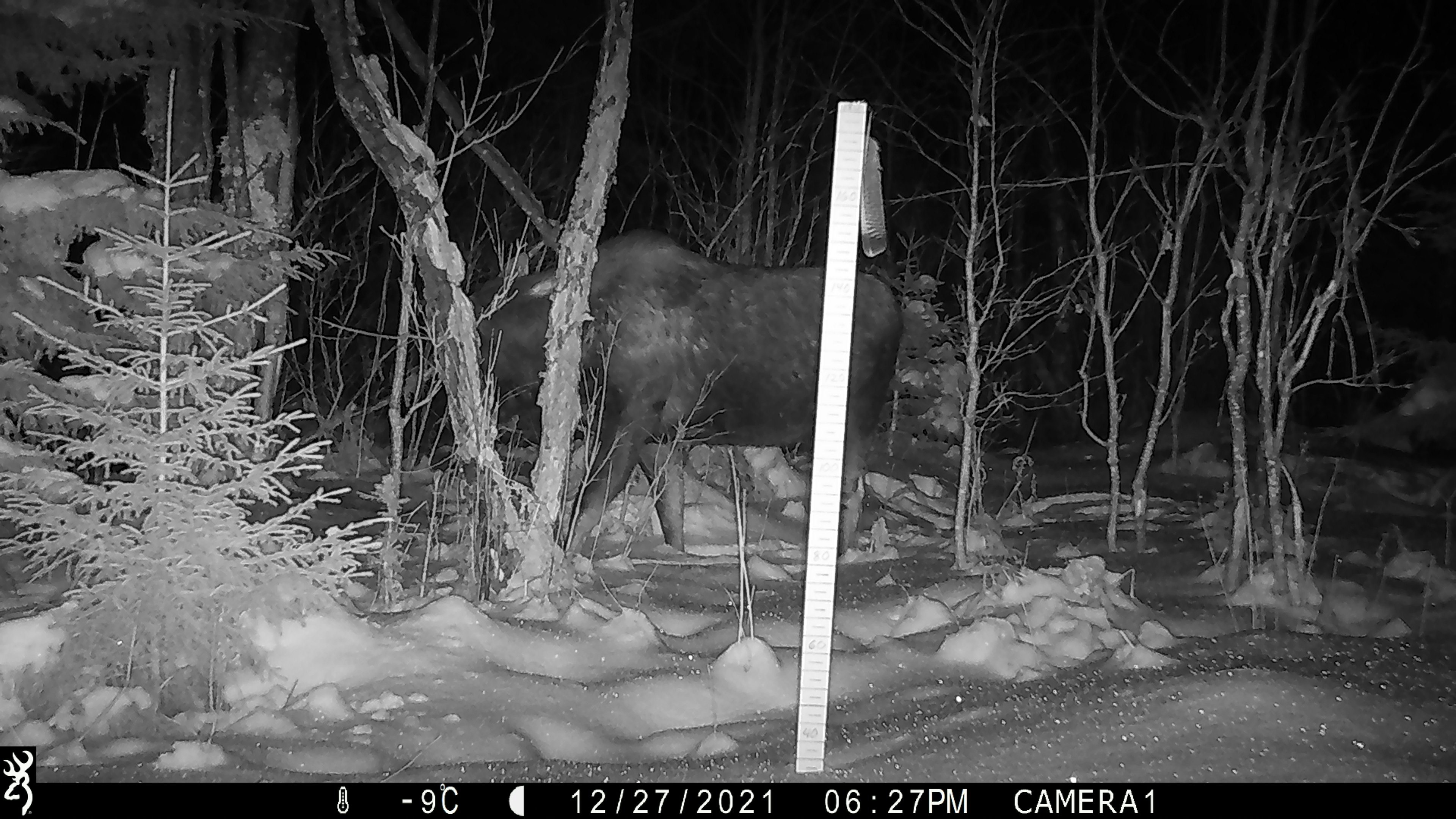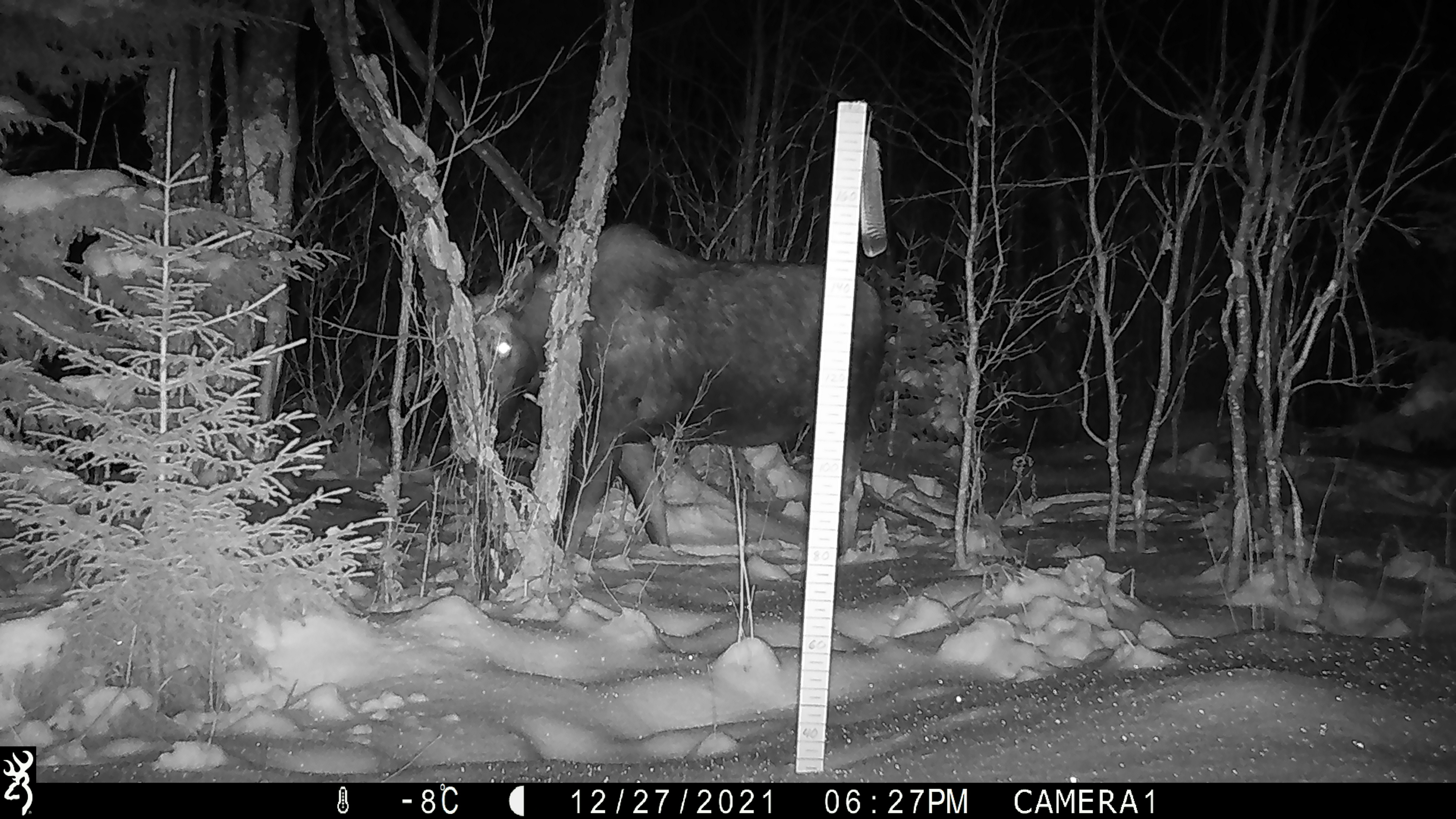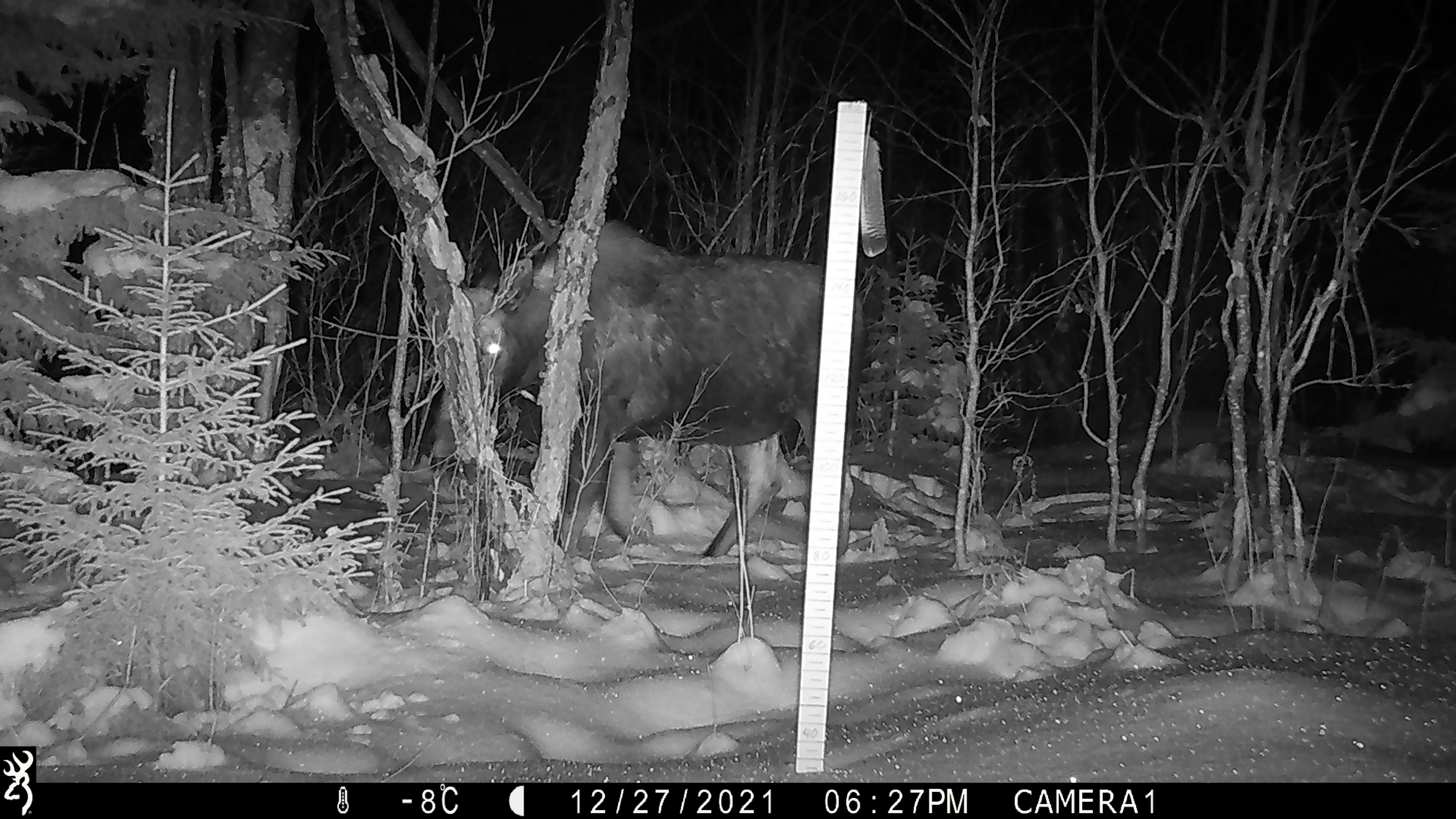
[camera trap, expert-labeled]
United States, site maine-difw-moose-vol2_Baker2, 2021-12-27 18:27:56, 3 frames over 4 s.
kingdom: Animalia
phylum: Chordata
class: Mammalia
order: Artiodactyla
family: Cervidae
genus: Alces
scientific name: Alces alces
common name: moose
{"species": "moose (Alces alces)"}